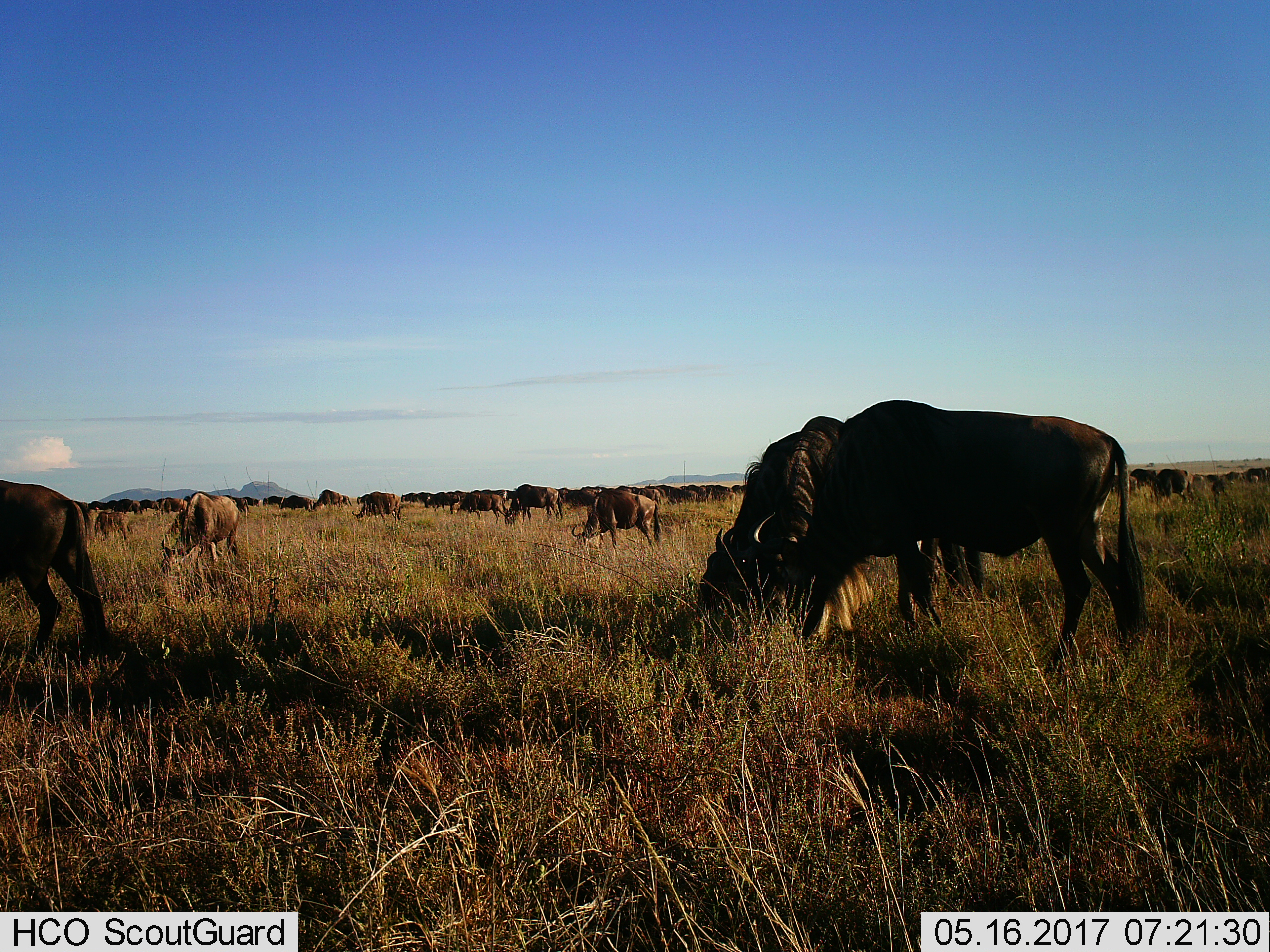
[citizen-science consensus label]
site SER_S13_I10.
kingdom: Animalia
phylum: Chordata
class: Mammalia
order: Artiodactyla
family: Bovidae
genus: Connochaetes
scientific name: Connochaetes taurinus taurinus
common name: blue wildebeest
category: wildebeestblue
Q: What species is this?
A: Wildebeestblue (blue wildebeest) (Connochaetes taurinus taurinus).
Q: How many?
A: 11-50.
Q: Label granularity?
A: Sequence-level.